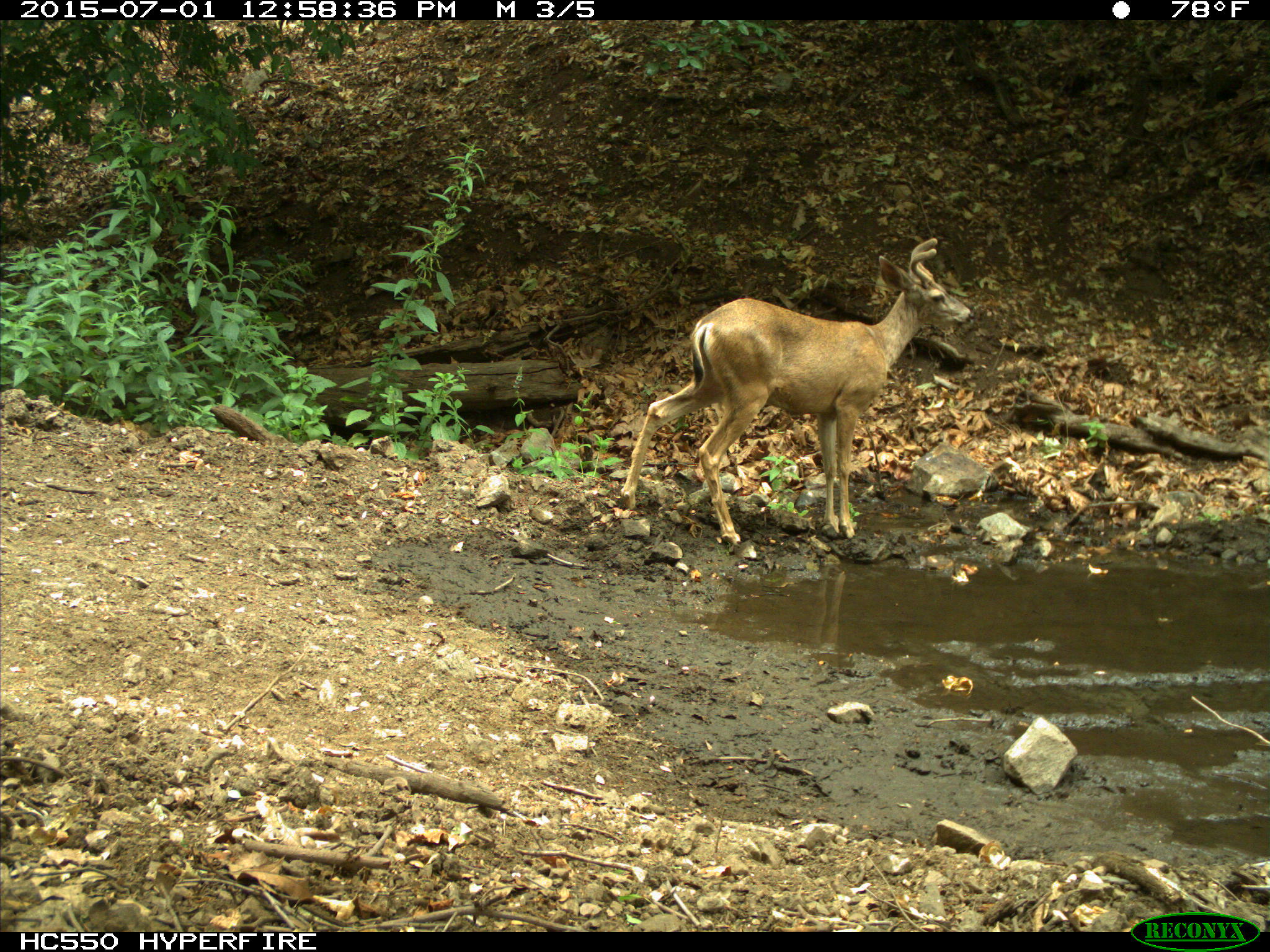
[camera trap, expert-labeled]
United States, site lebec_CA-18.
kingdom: Animalia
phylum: Chordata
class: Mammalia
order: Artiodactyla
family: Cervidae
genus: Odocoileus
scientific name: Odocoileus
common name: deer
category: unidentified deer